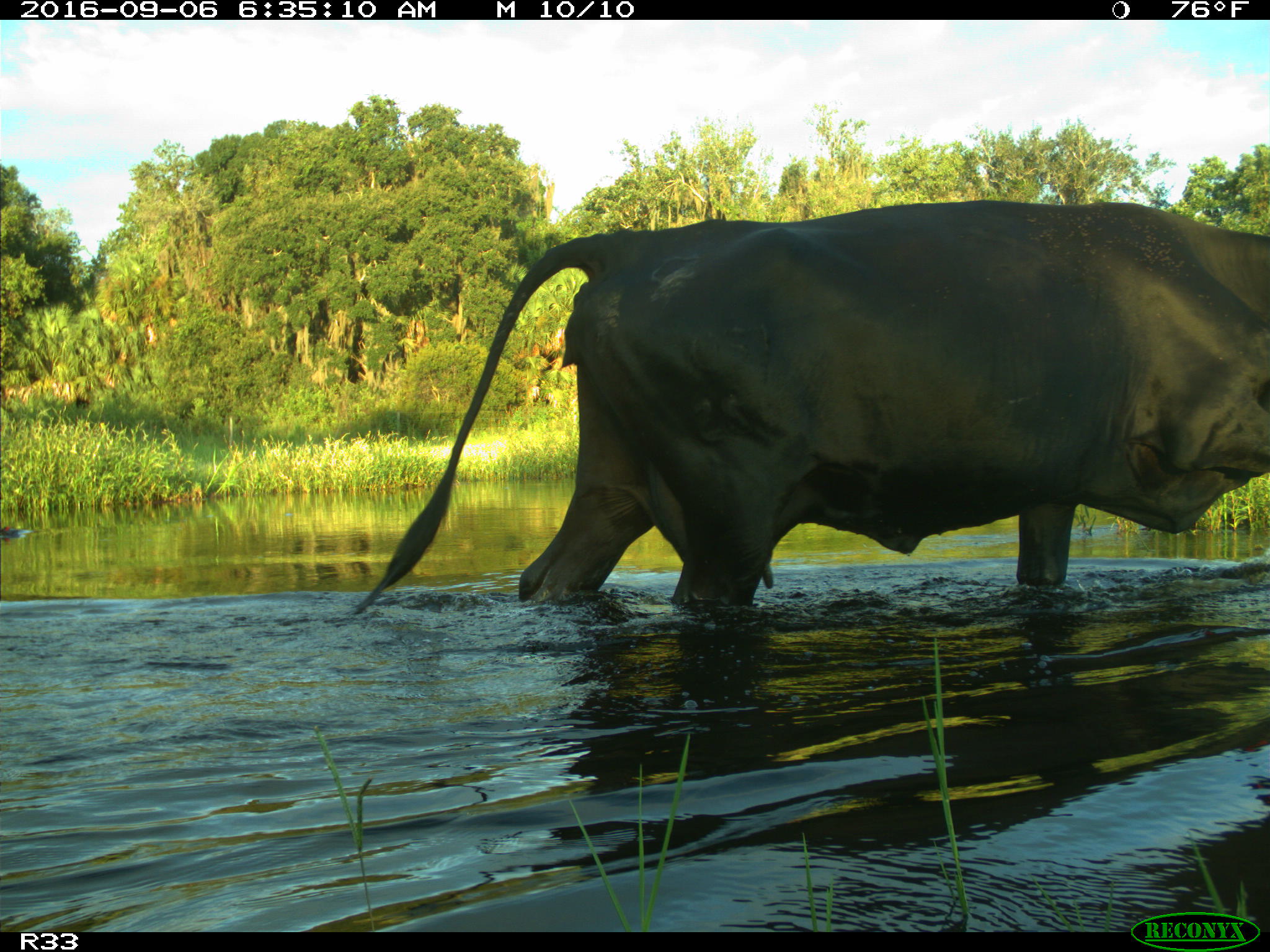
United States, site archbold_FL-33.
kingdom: Animalia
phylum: Chordata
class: Mammalia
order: Artiodactyla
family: Bovidae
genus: Bos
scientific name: Bos taurus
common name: domestic cow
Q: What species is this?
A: Bos taurus (domestic cow).